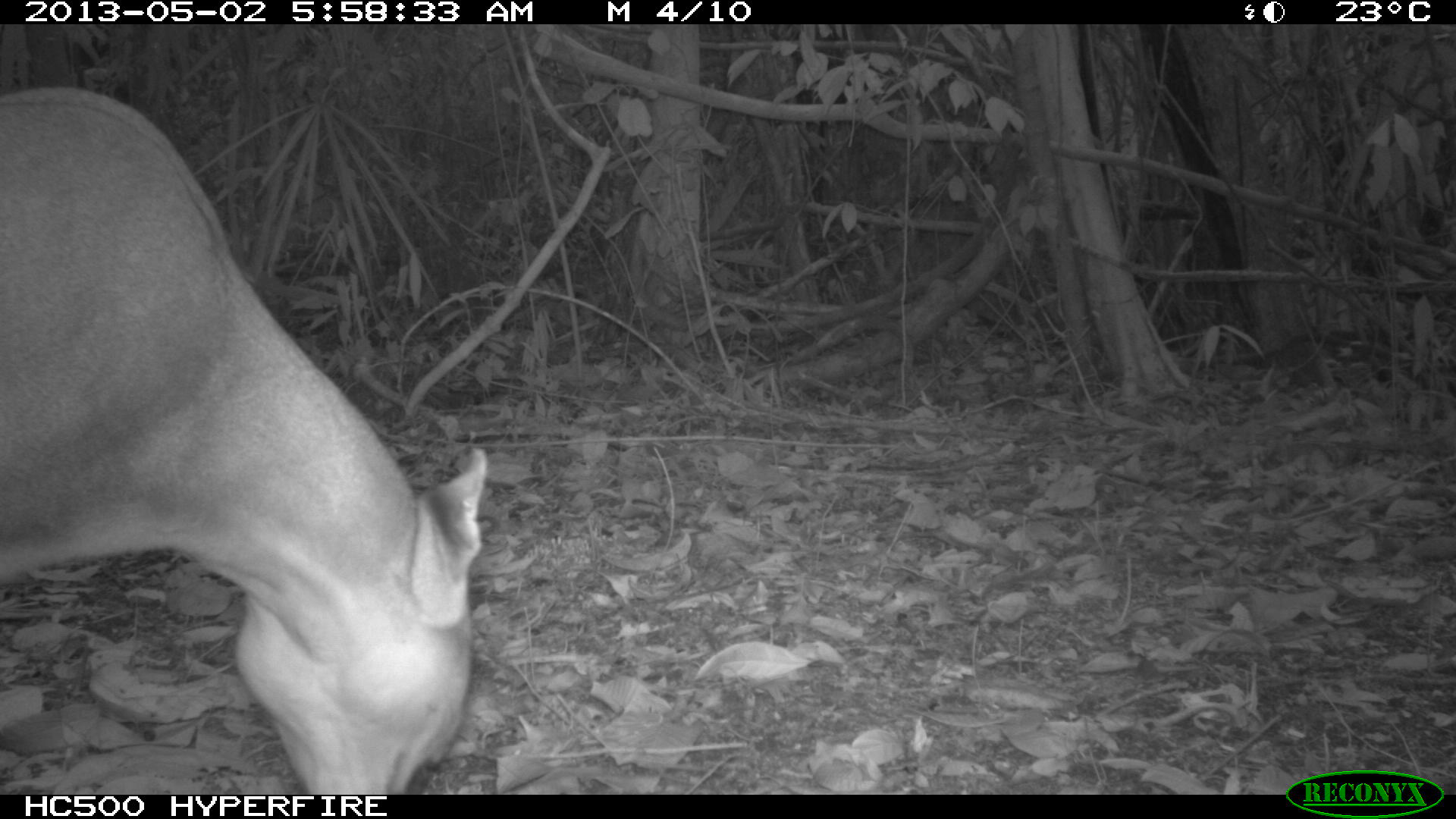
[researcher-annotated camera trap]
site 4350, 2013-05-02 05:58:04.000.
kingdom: Animalia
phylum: Chordata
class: Mammalia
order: Carnivora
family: Felidae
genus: Puma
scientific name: Puma concolor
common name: mountain lion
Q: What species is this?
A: Puma concolor (mountain lion).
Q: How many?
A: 1.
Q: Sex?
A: Male.